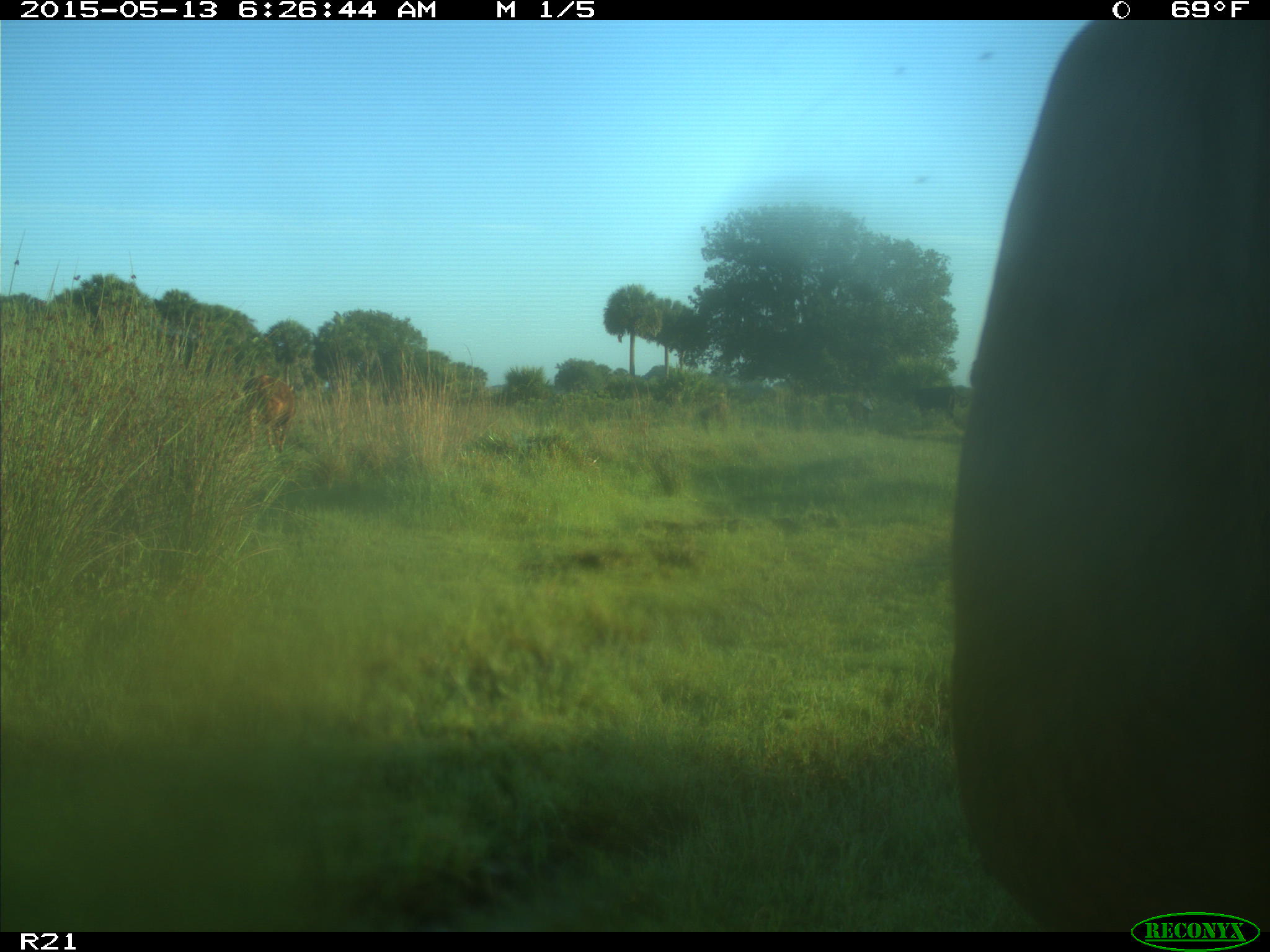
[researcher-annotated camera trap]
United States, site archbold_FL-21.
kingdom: Animalia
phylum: Chordata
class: Mammalia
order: Artiodactyla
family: Bovidae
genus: Bos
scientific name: Bos taurus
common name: domestic cow